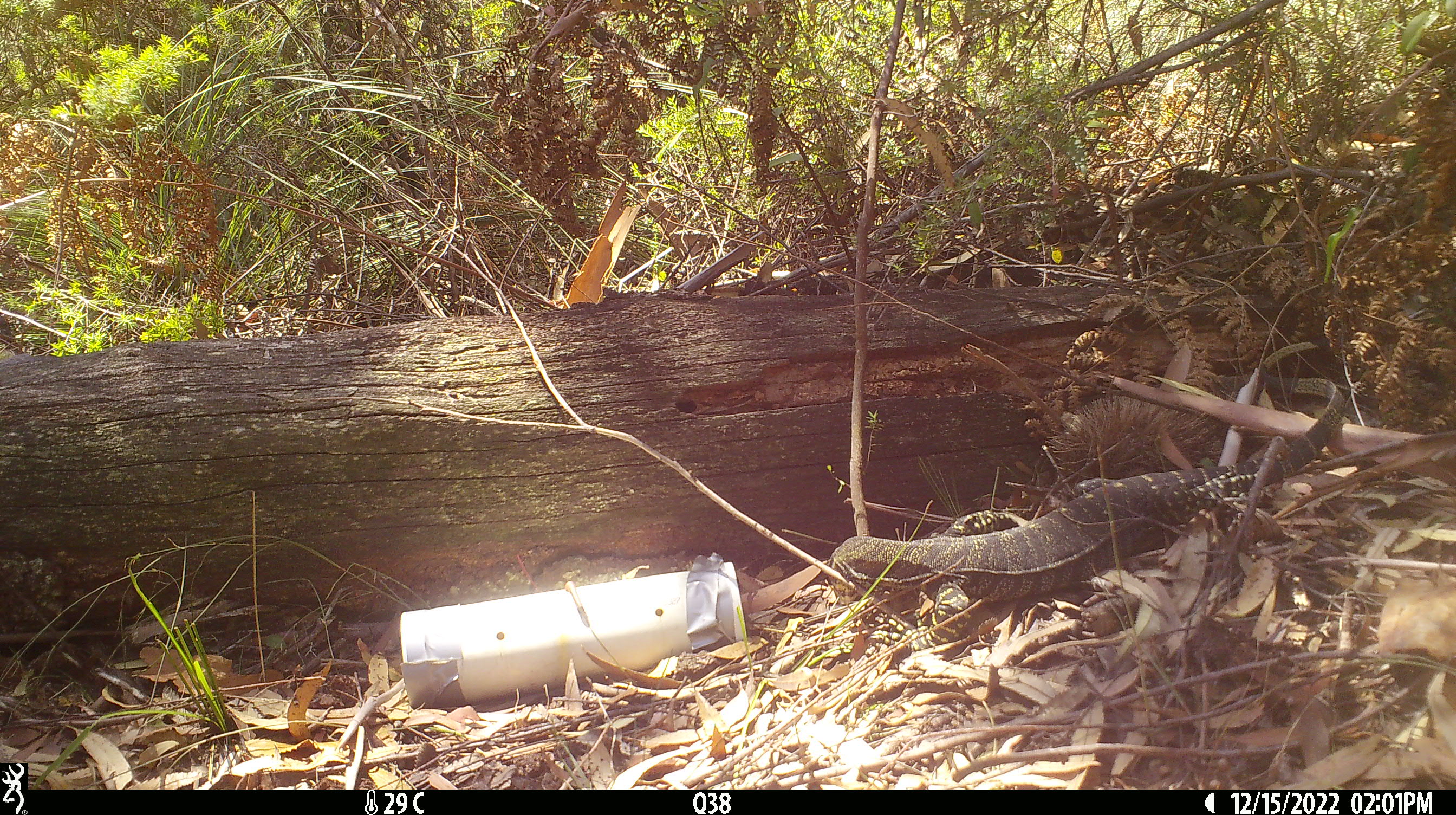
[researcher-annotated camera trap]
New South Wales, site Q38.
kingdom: Animalia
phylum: Chordata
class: Reptilia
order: Squamata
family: Varanidae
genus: Varanus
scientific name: Varanus varius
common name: lace monitor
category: goanna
Goanna (lace monitor) (Varanus varius).